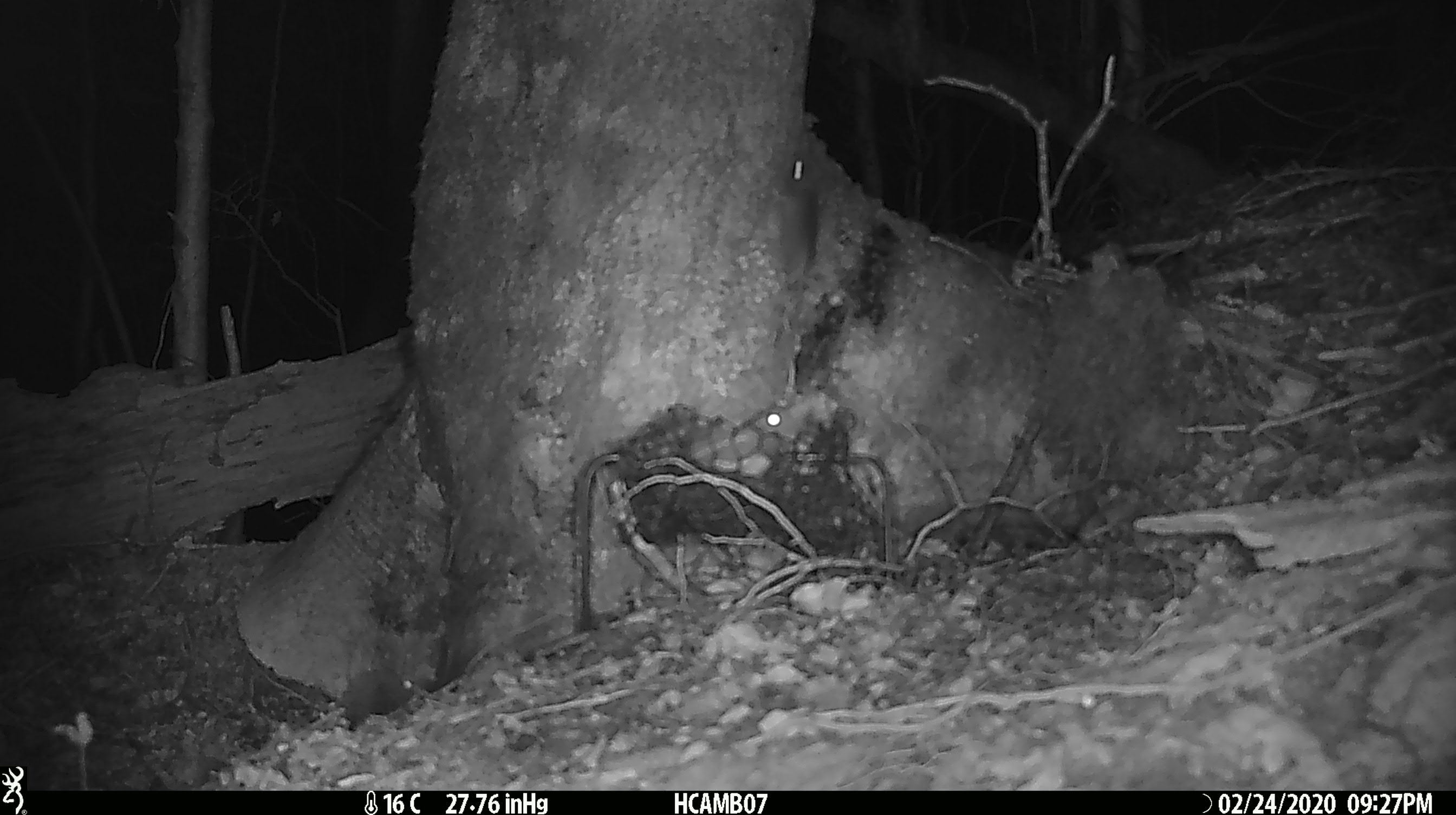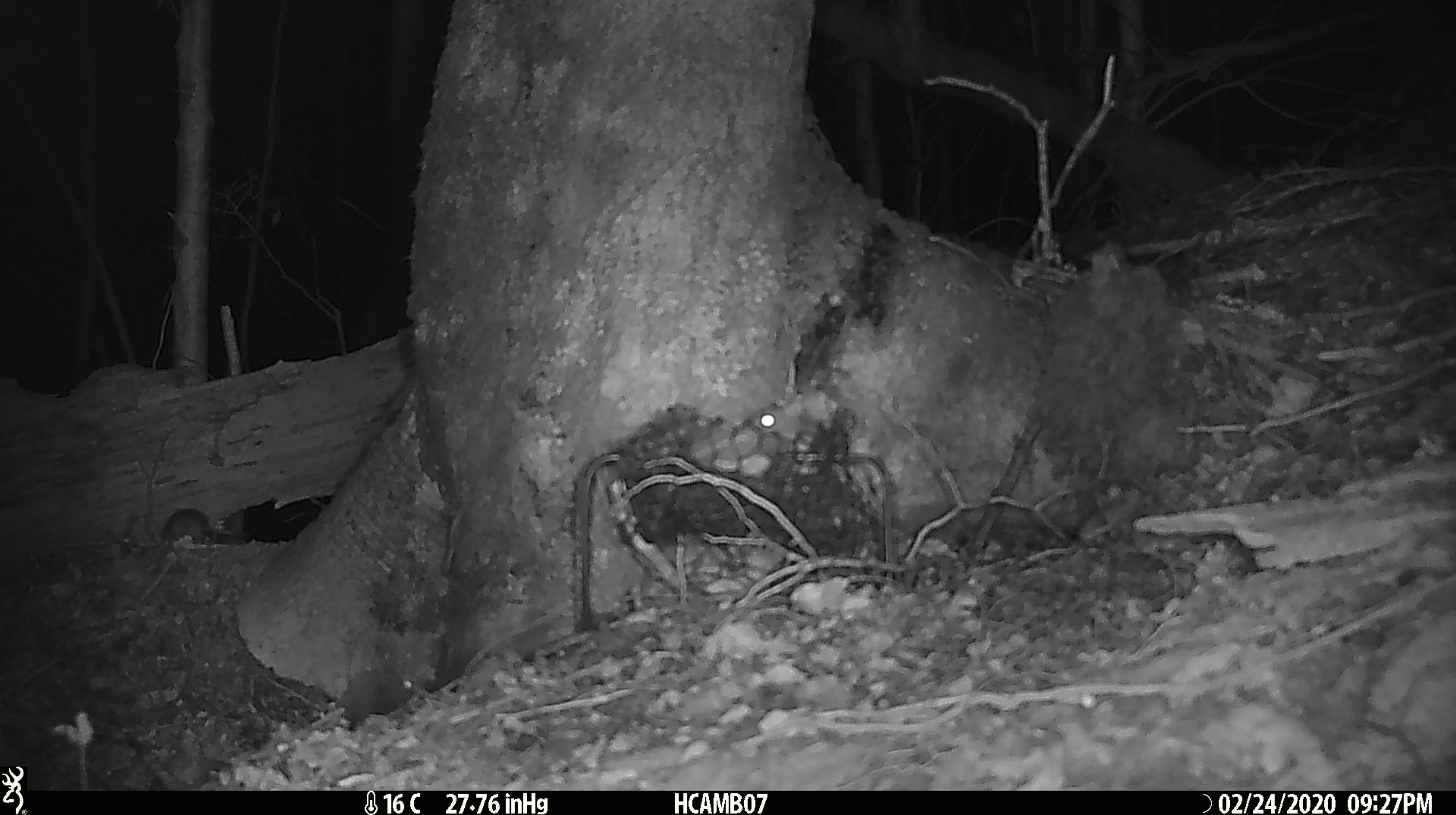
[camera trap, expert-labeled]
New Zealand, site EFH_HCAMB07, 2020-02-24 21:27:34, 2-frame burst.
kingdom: Animalia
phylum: Chordata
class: Mammalia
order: Rodentia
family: Muridae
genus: Mus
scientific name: Mus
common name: mouse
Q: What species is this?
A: Mouse (Mus).